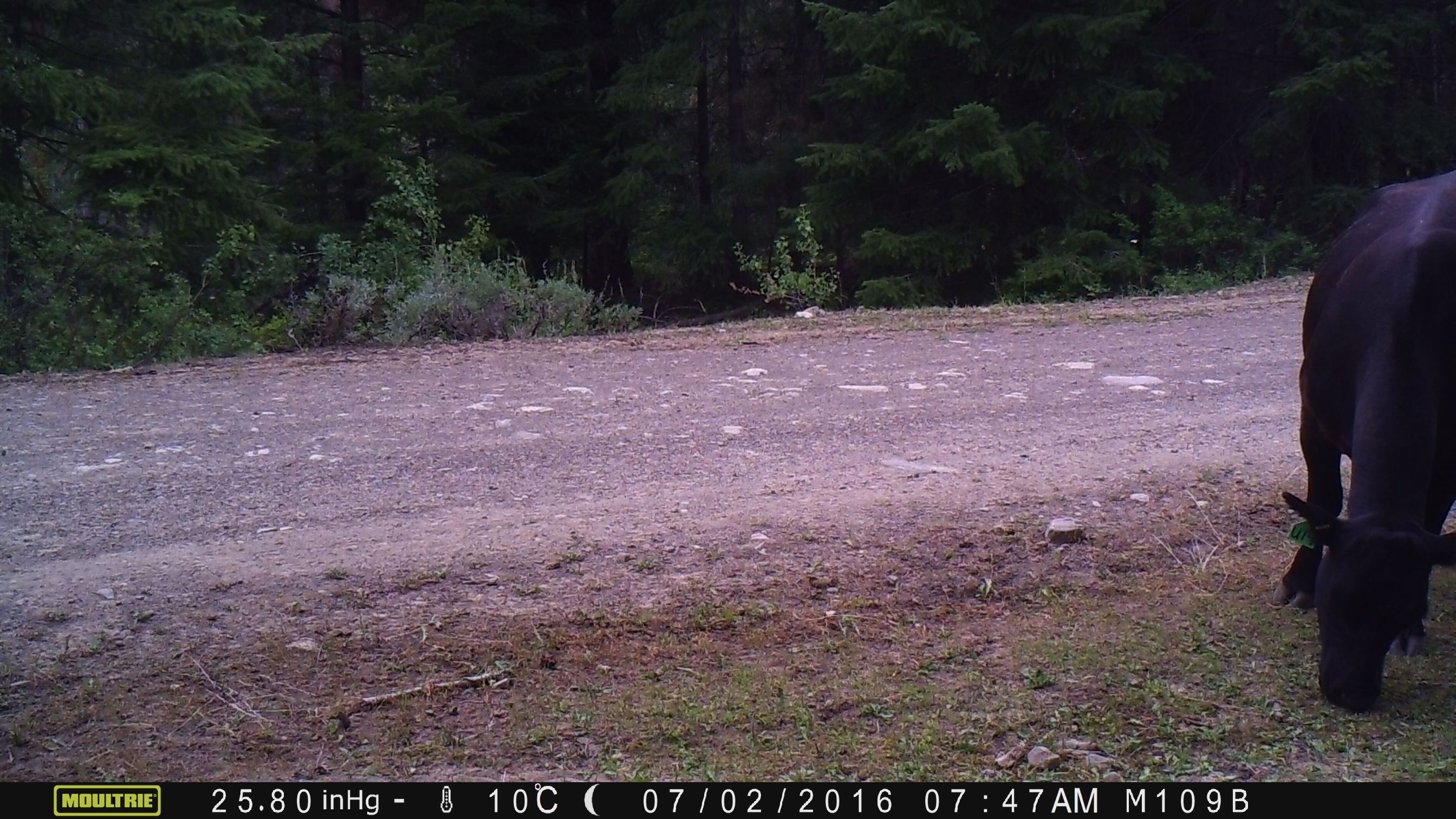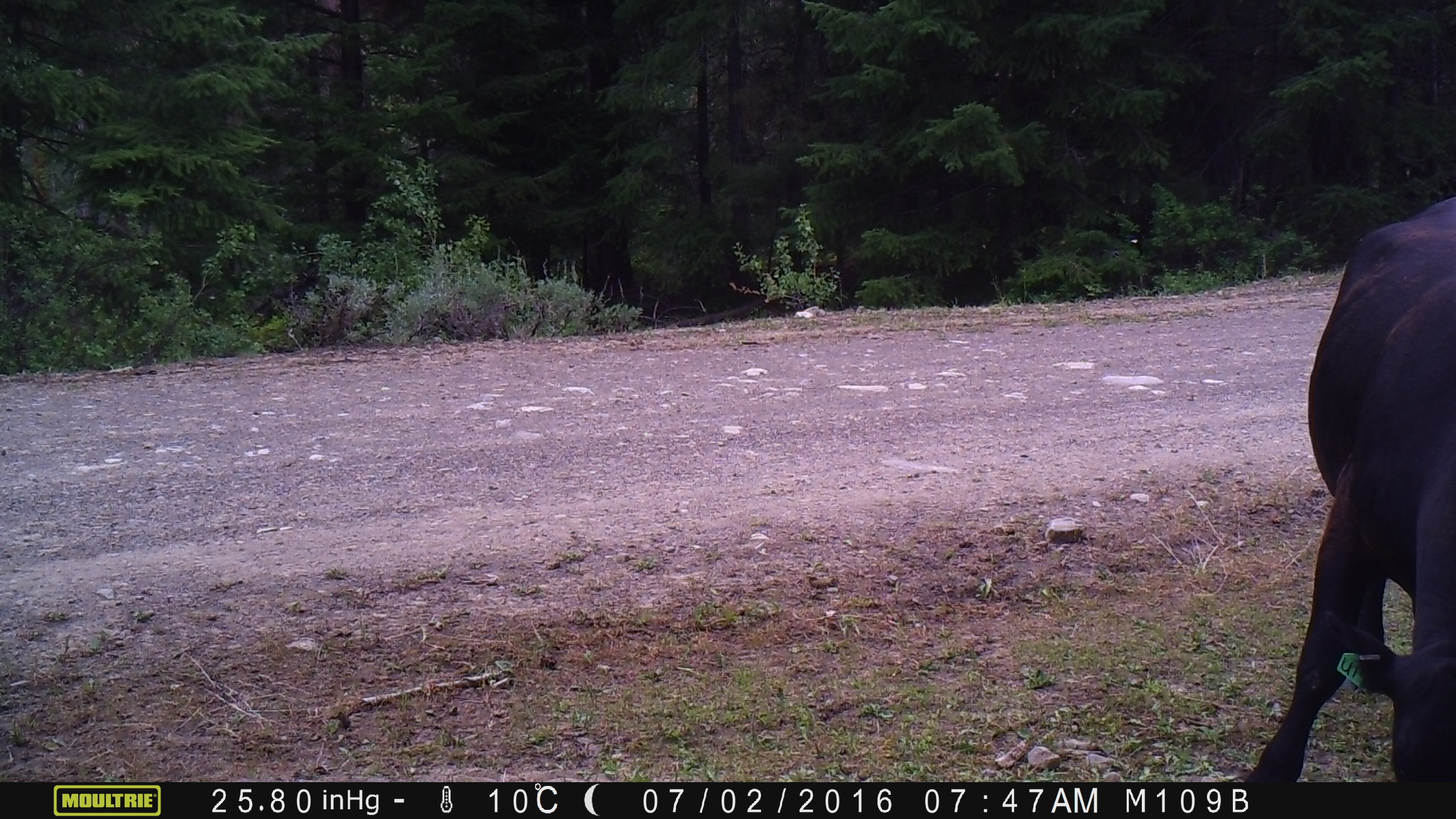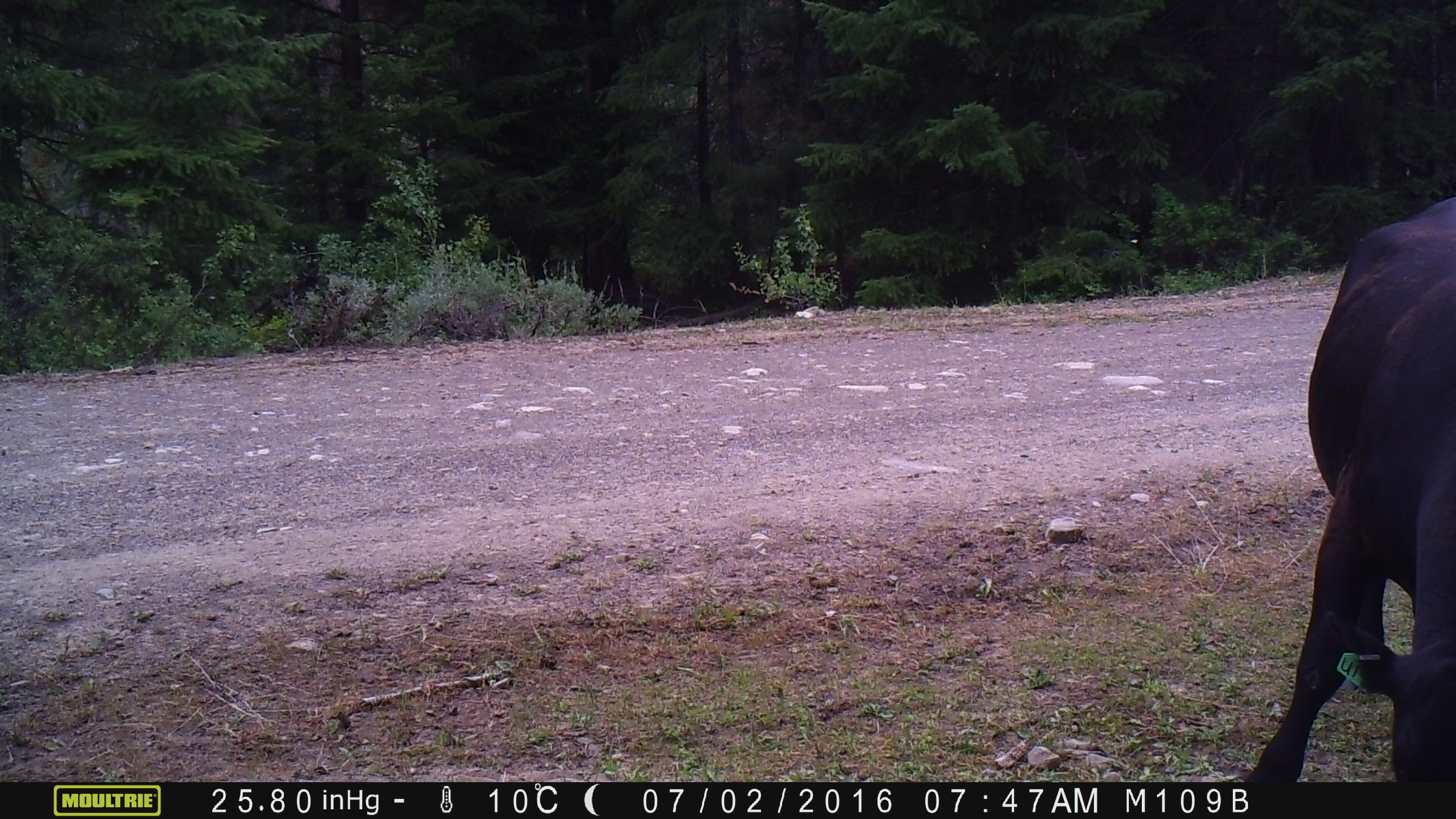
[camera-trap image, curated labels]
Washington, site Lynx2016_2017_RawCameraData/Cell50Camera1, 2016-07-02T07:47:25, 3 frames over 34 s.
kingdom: Animalia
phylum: Chordata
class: Mammalia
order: Artiodactyla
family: Bovidae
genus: Bos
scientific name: Bos taurus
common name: domestic cattle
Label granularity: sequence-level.